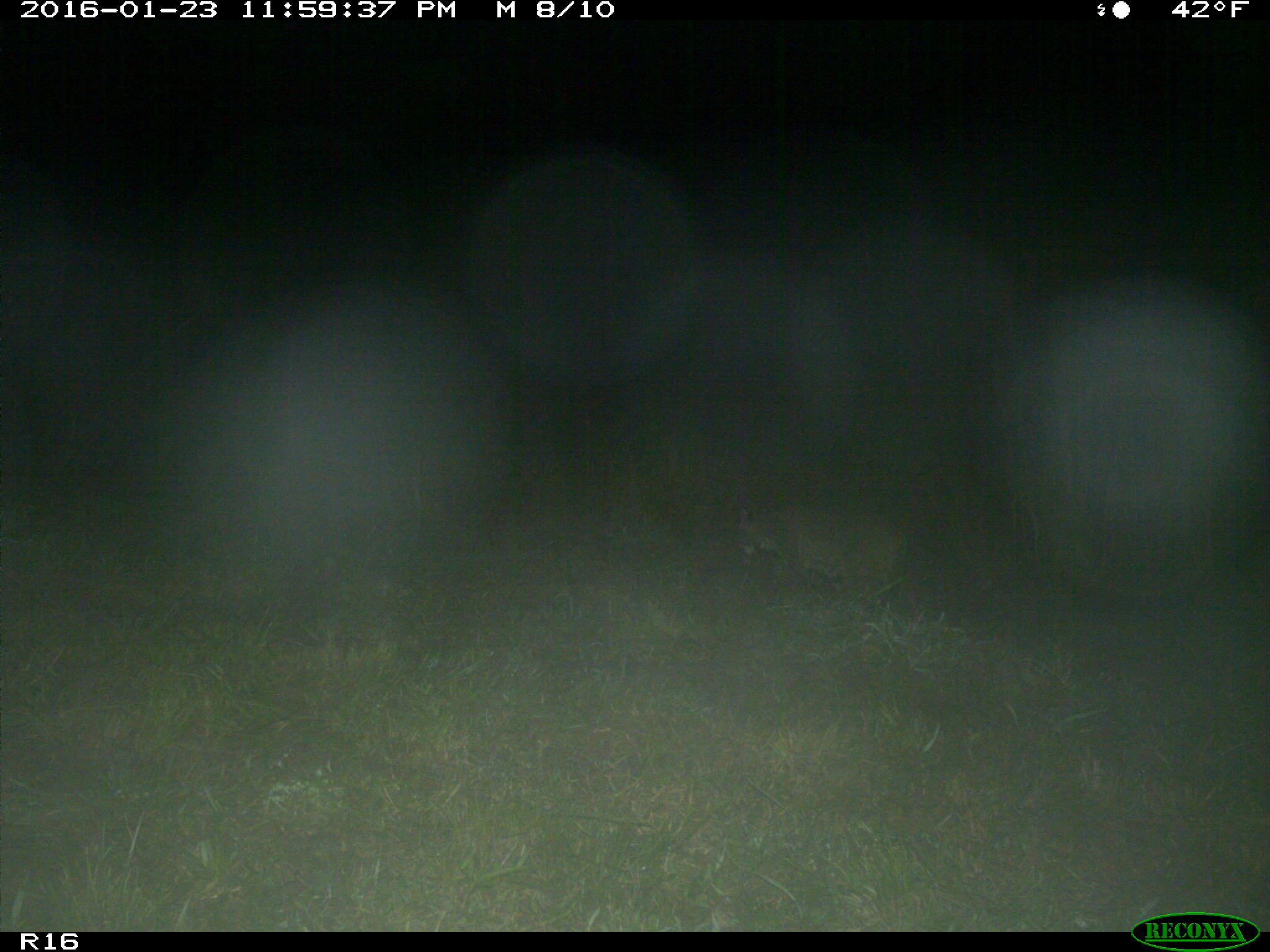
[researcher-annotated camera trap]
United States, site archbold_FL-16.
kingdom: Animalia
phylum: Chordata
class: Mammalia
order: Carnivora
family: Felidae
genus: Lynx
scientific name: Lynx rufus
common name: bobcat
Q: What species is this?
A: Lynx rufus (bobcat).